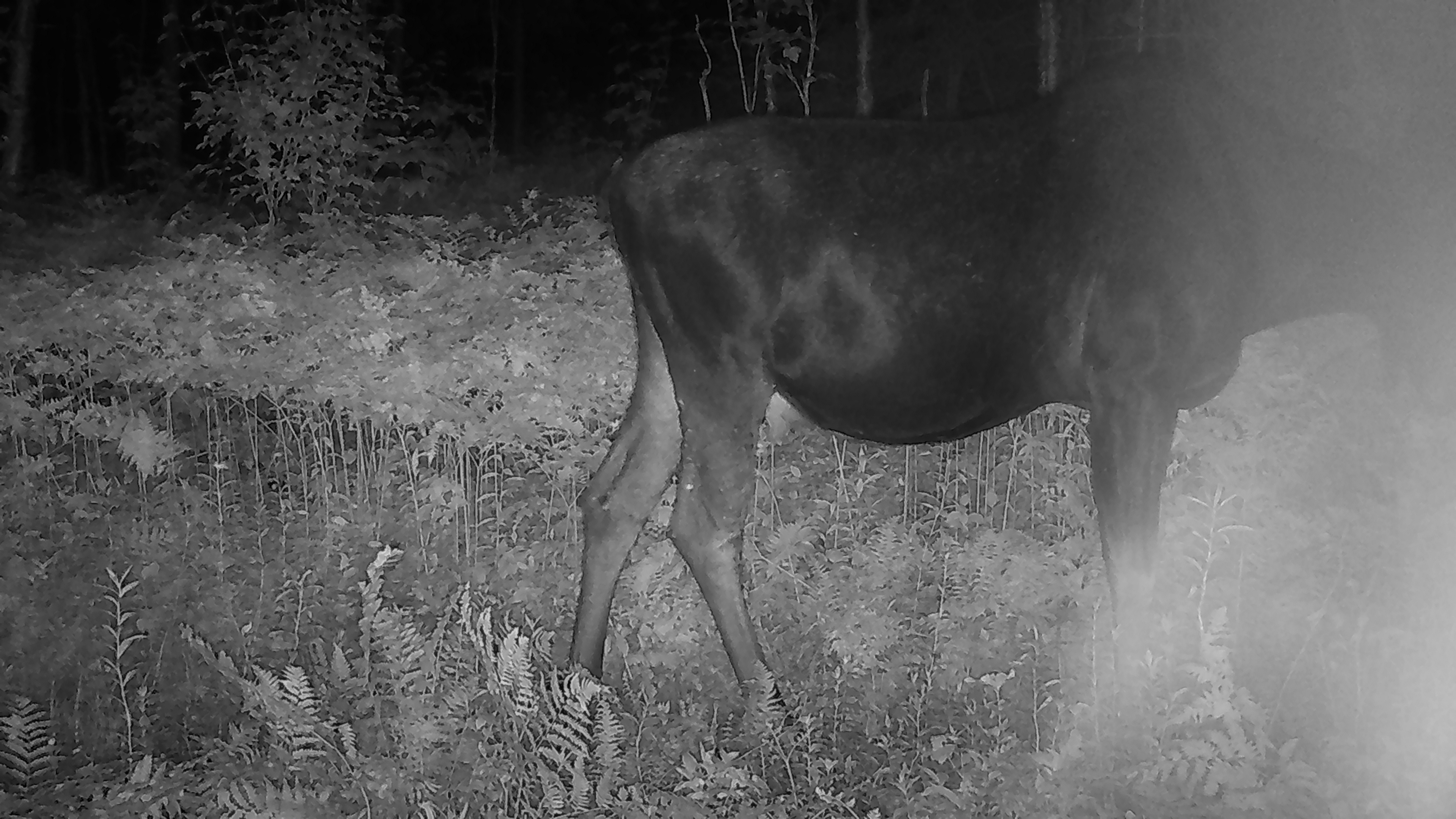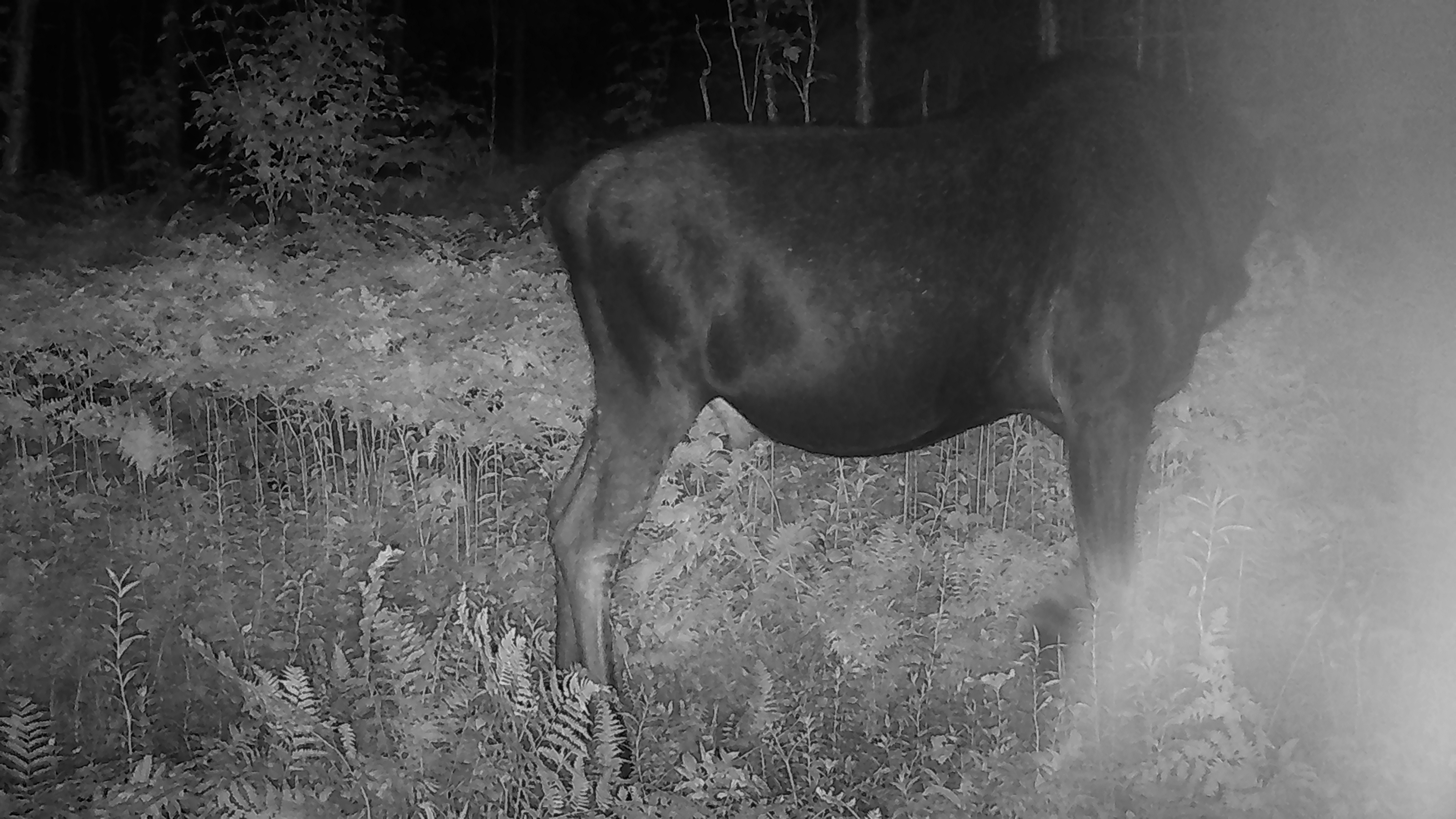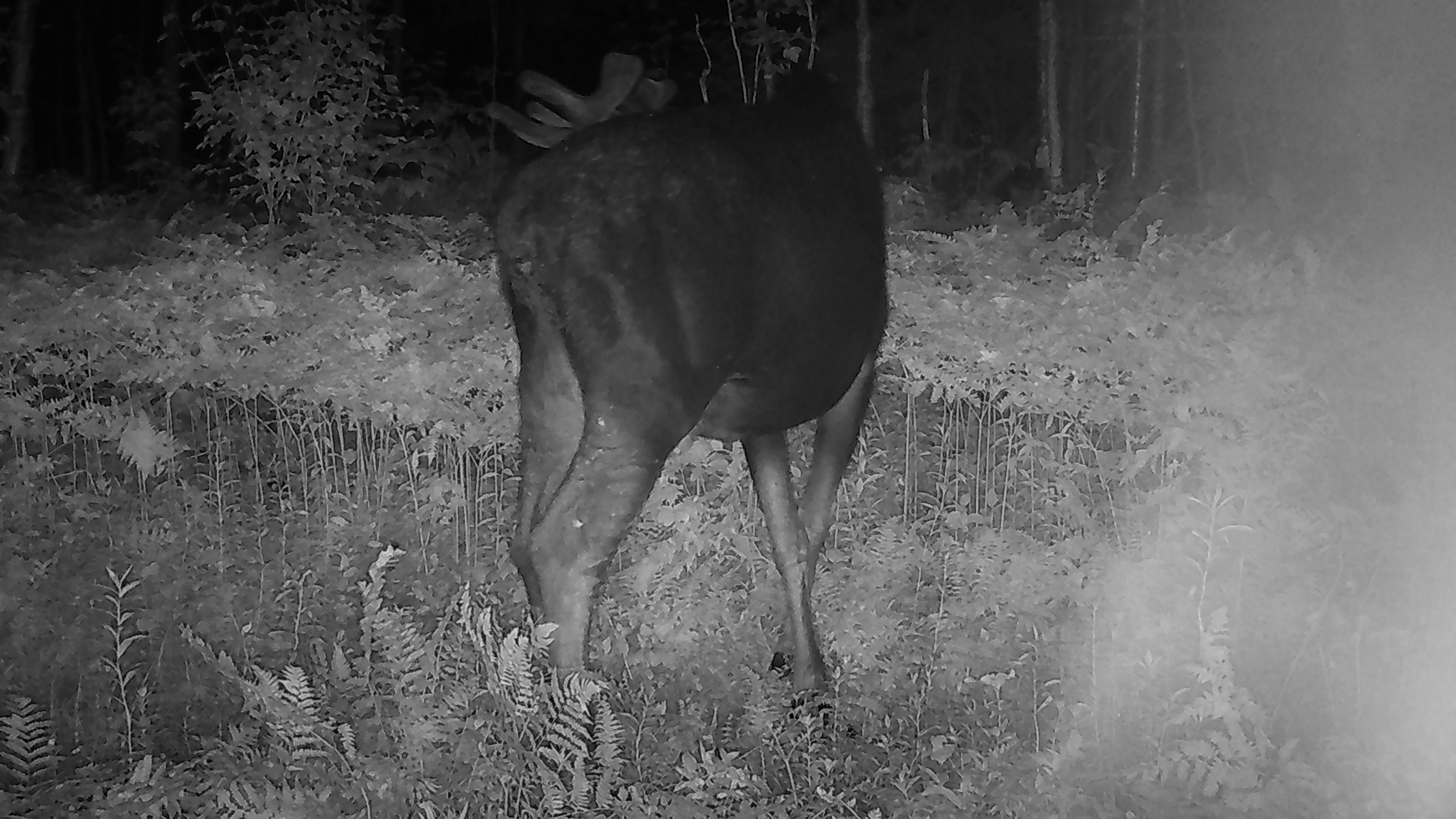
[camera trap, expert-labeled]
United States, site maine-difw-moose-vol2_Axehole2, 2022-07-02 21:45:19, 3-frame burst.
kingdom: Animalia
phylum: Chordata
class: Mammalia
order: Artiodactyla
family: Cervidae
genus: Alces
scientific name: Alces alces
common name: moose